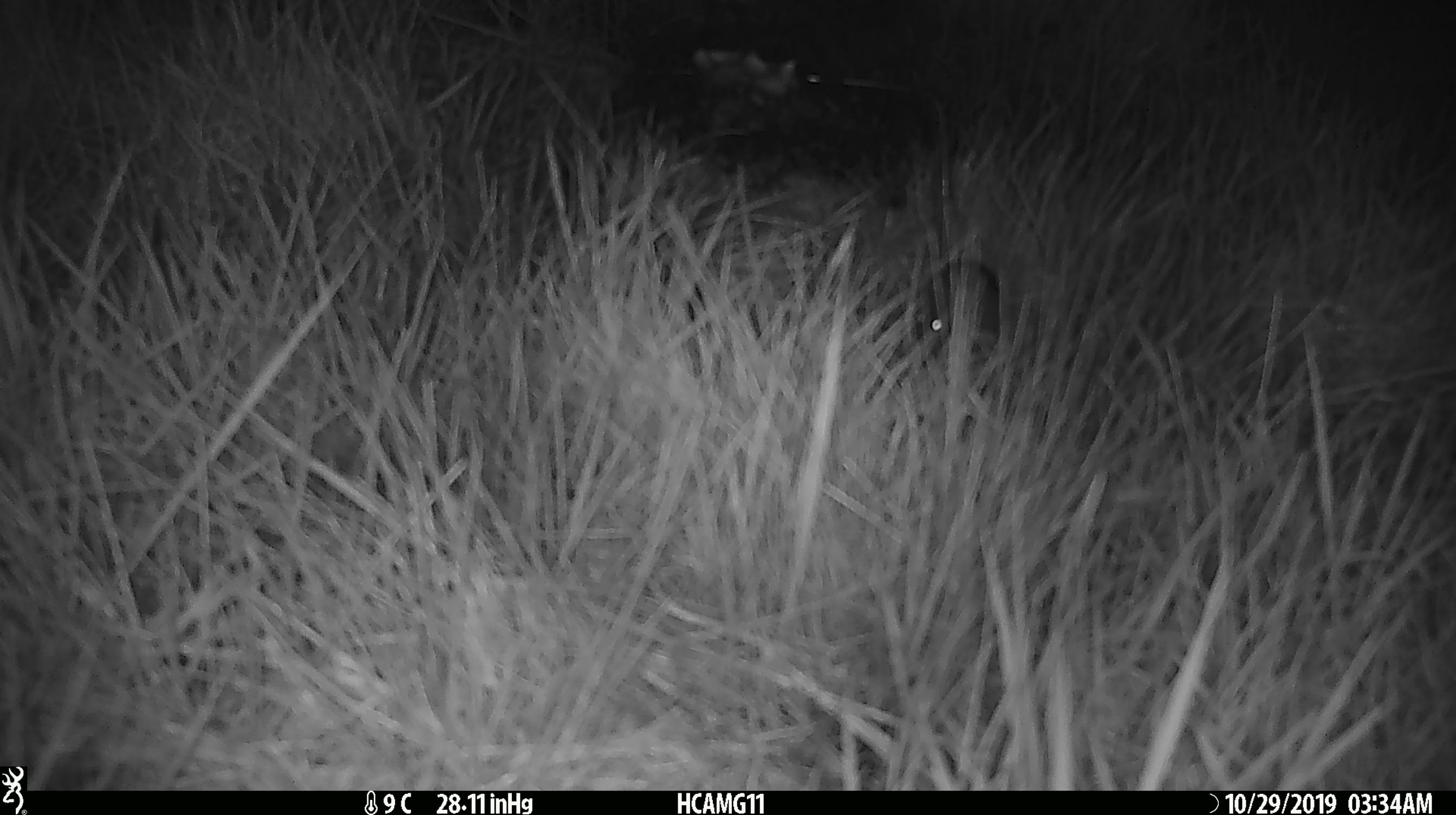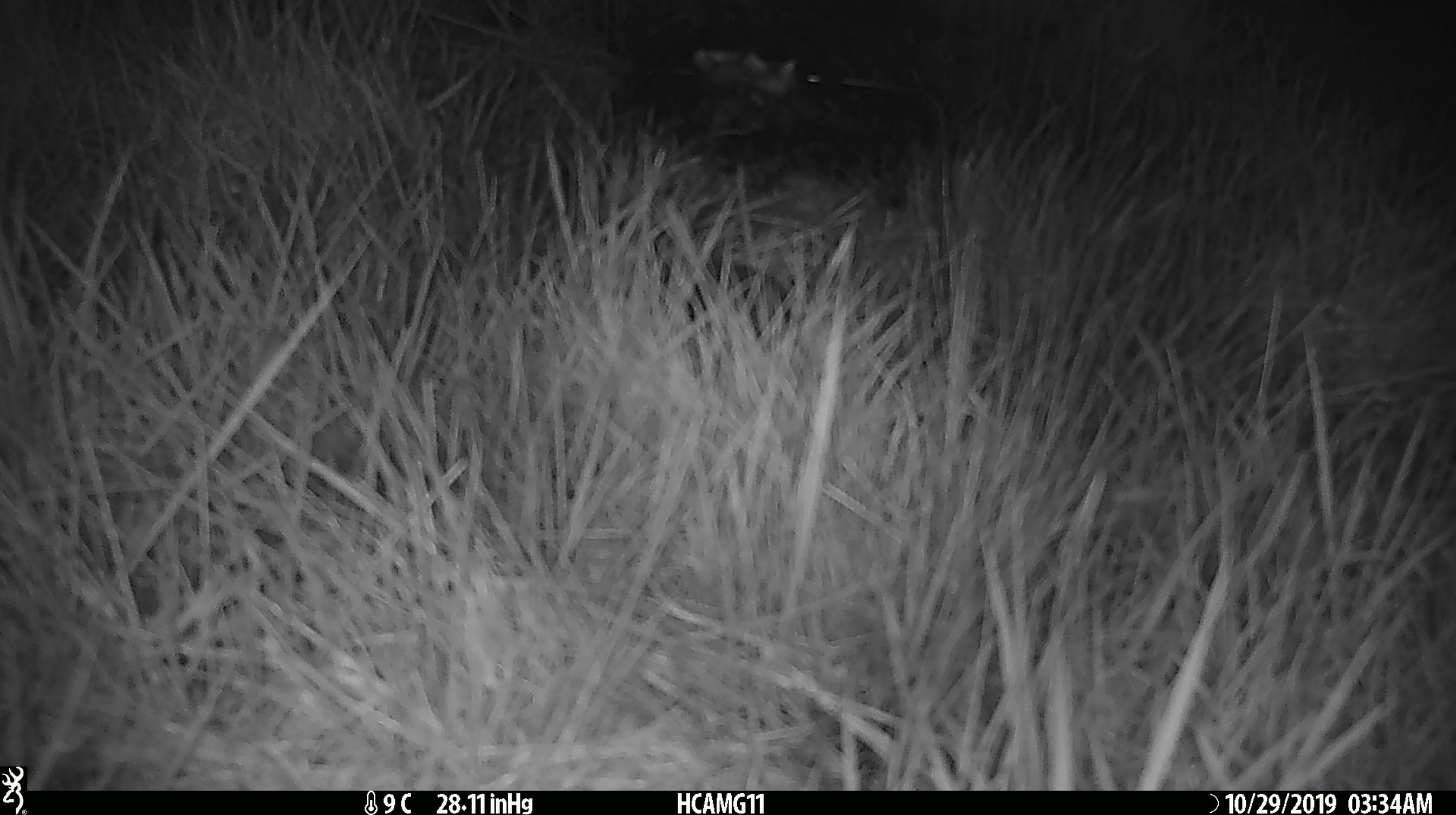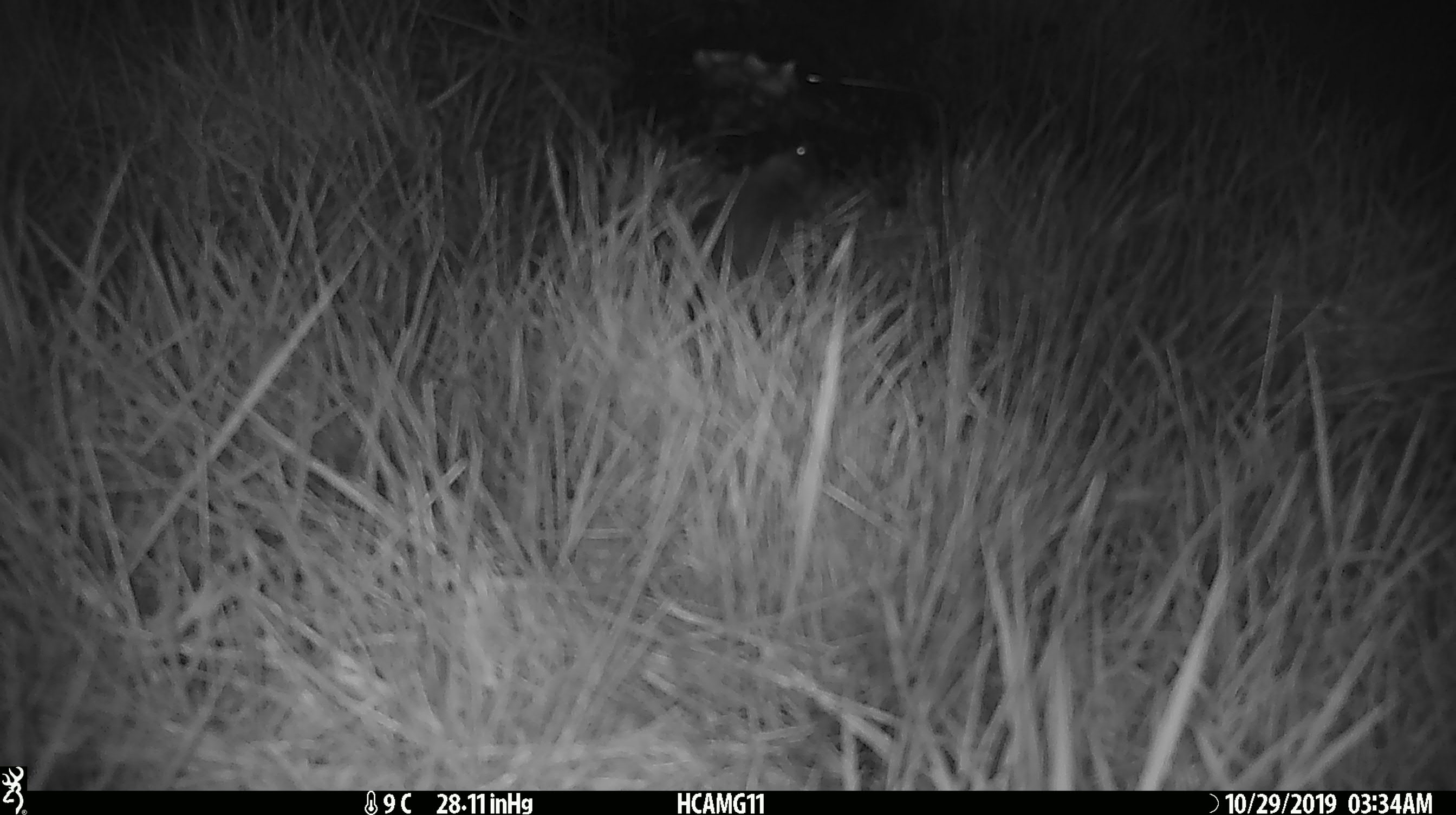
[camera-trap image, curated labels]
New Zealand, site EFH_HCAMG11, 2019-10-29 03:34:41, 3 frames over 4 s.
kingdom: Animalia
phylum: Chordata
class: Mammalia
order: Rodentia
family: Muridae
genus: Mus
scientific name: Mus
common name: mouse